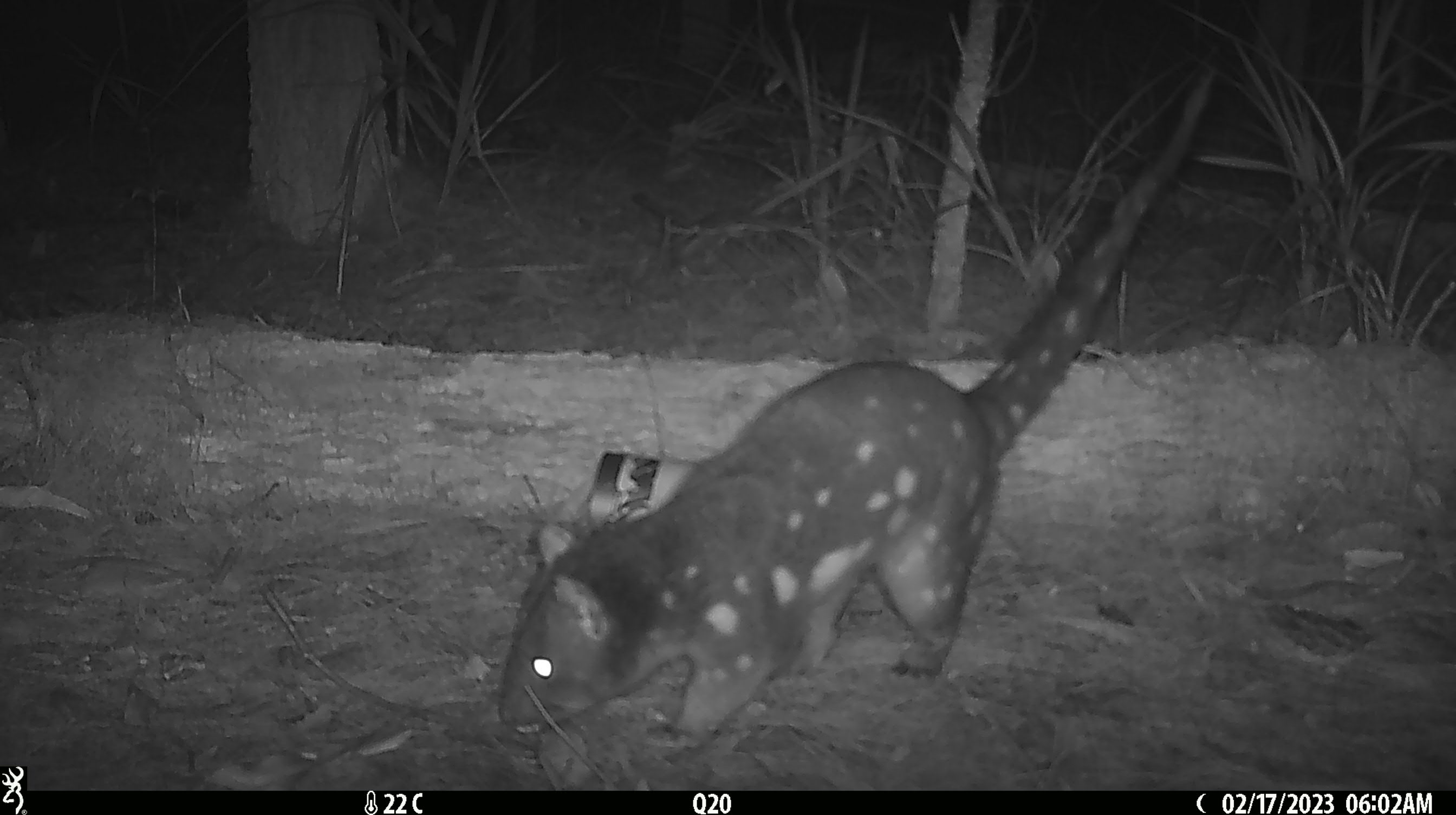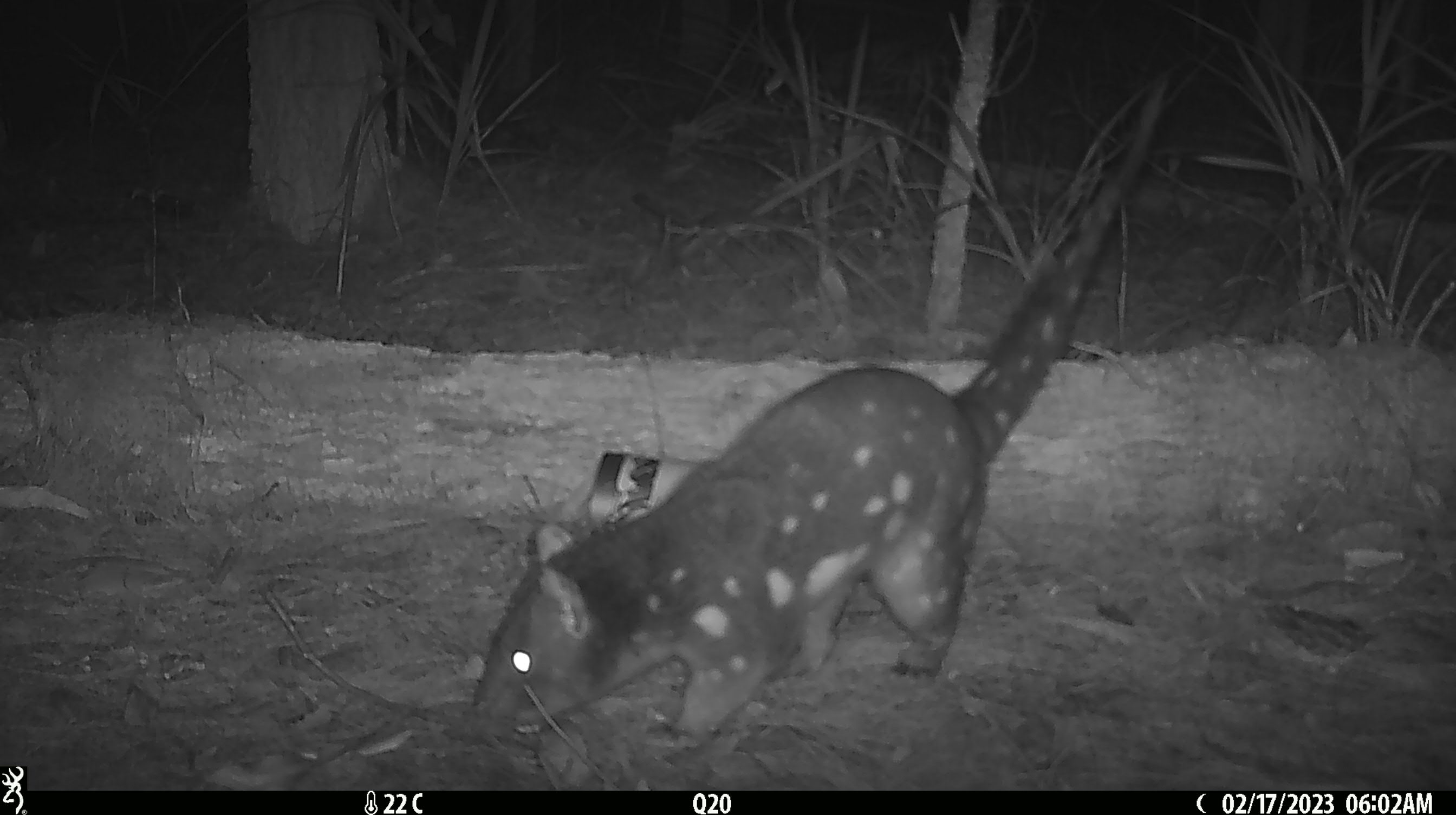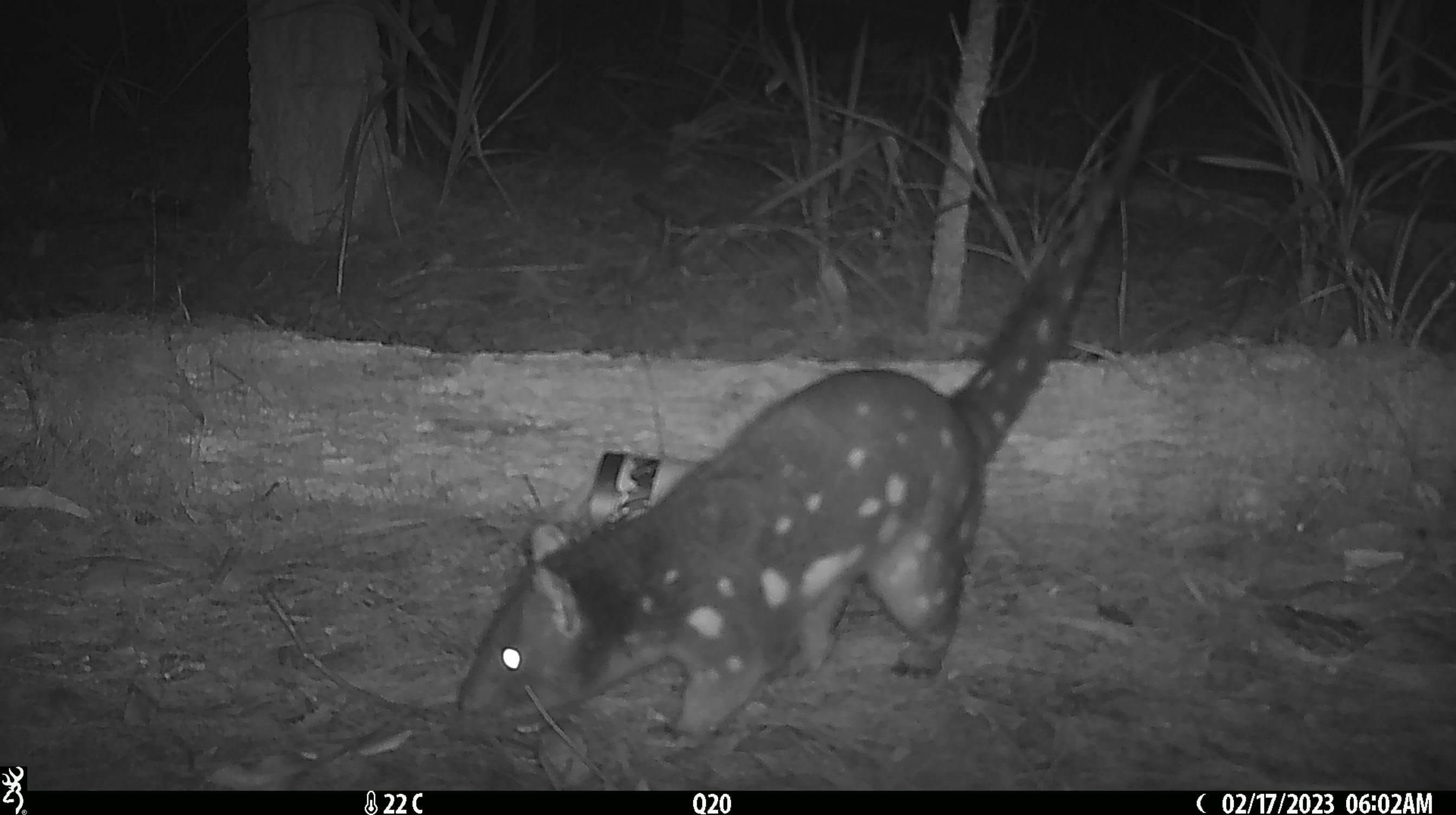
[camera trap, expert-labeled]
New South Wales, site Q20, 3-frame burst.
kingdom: Animalia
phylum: Chordata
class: Mammalia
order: Dasyuromorphia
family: Dasyuridae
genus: Dasyurus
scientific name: Dasyurus maculatus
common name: spotted-tailed quoll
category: quoll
Quoll (spotted-tailed quoll) (Dasyurus maculatus).